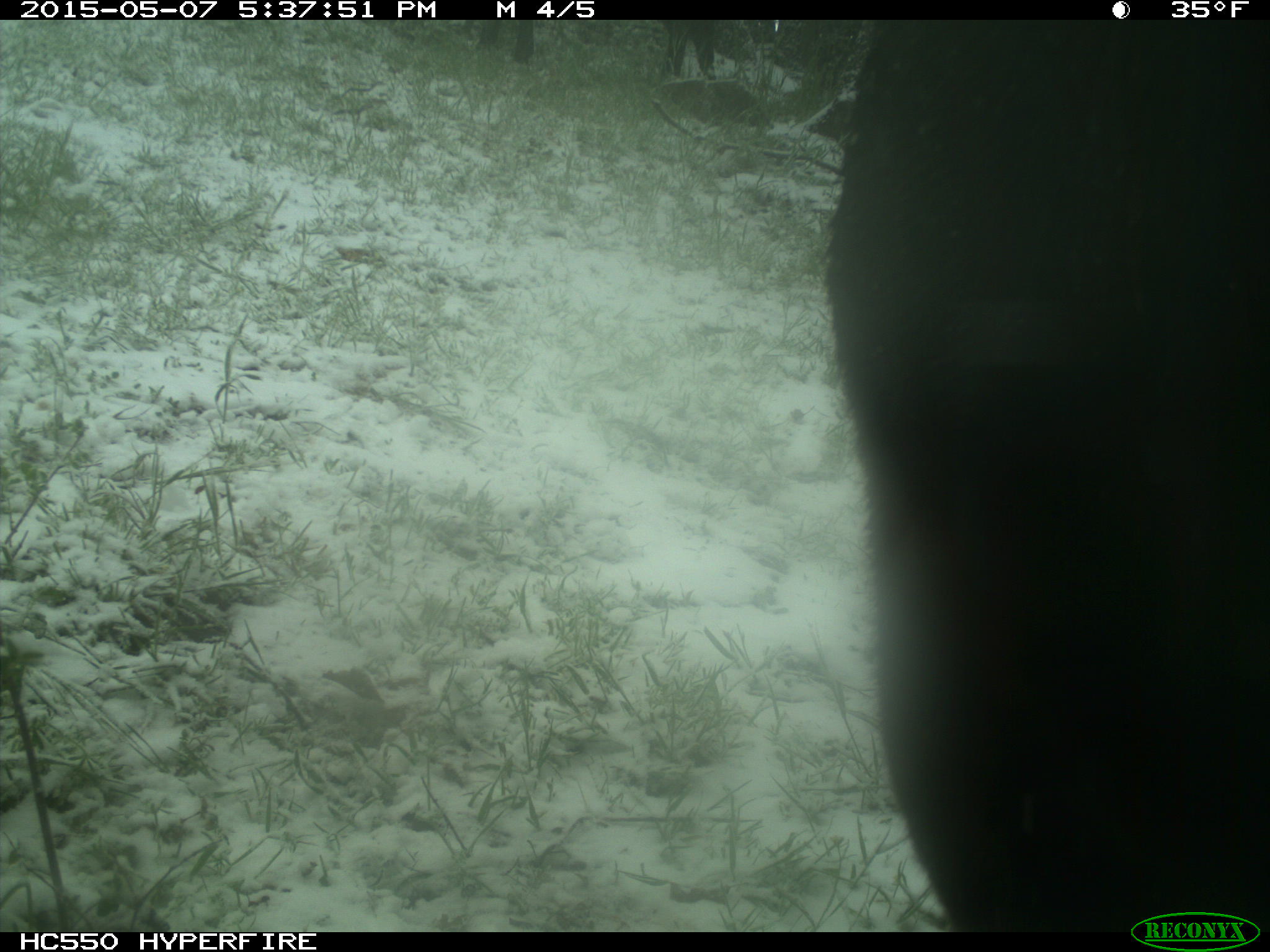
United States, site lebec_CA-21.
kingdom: Animalia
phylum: Chordata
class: Mammalia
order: Artiodactyla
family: Bovidae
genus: Bos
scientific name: Bos taurus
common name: domestic cow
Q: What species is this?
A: Bos taurus (domestic cow).